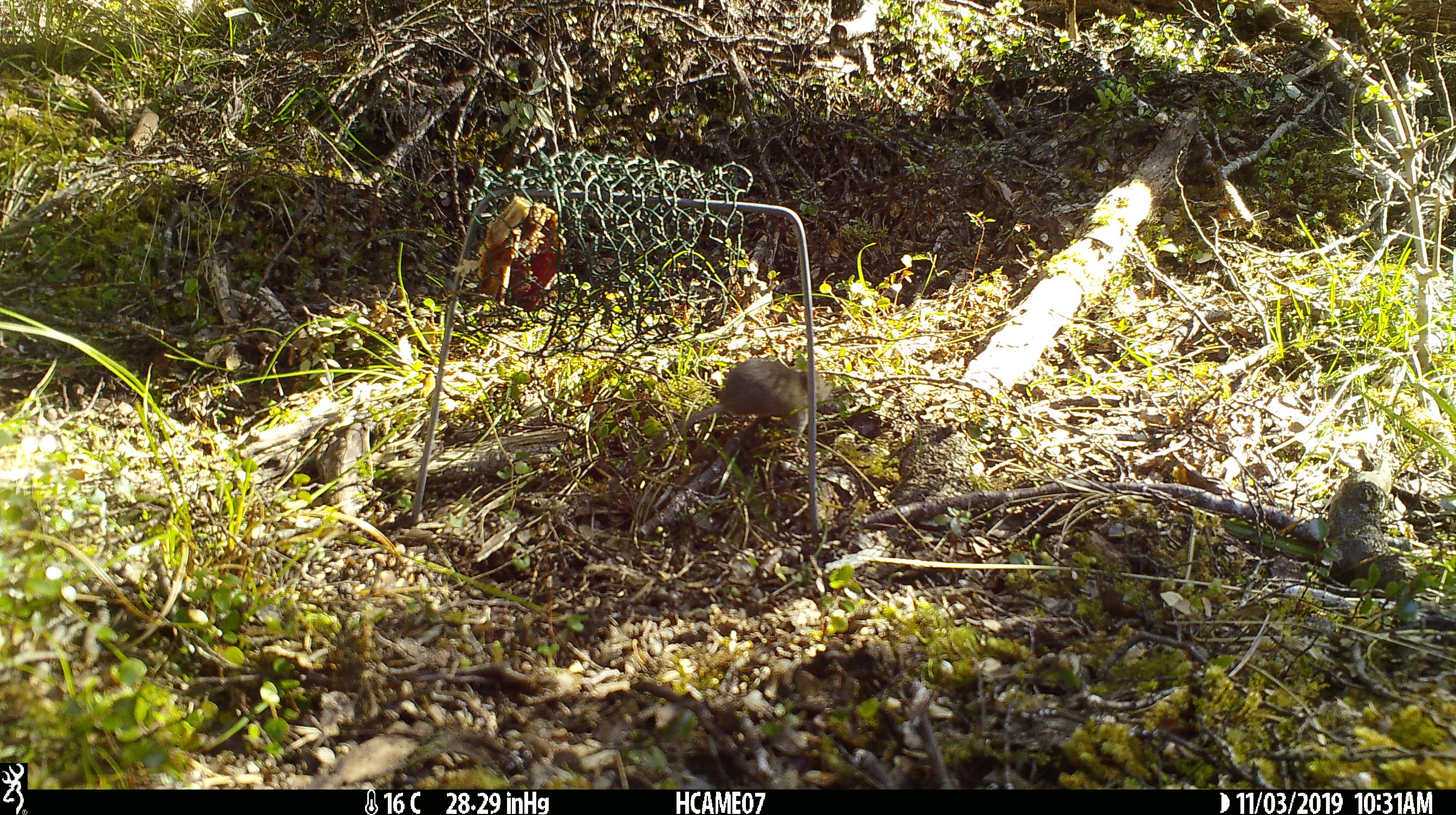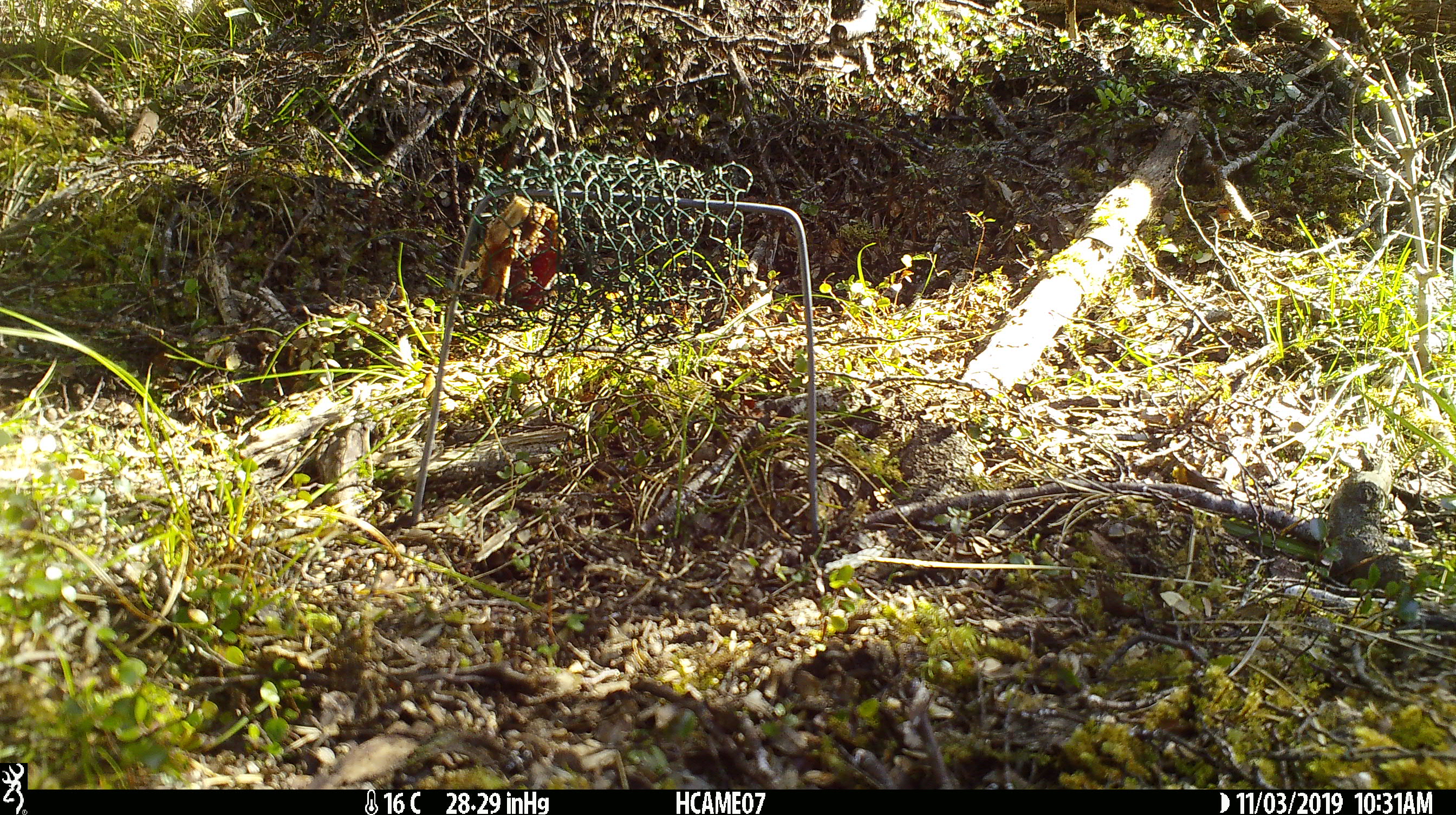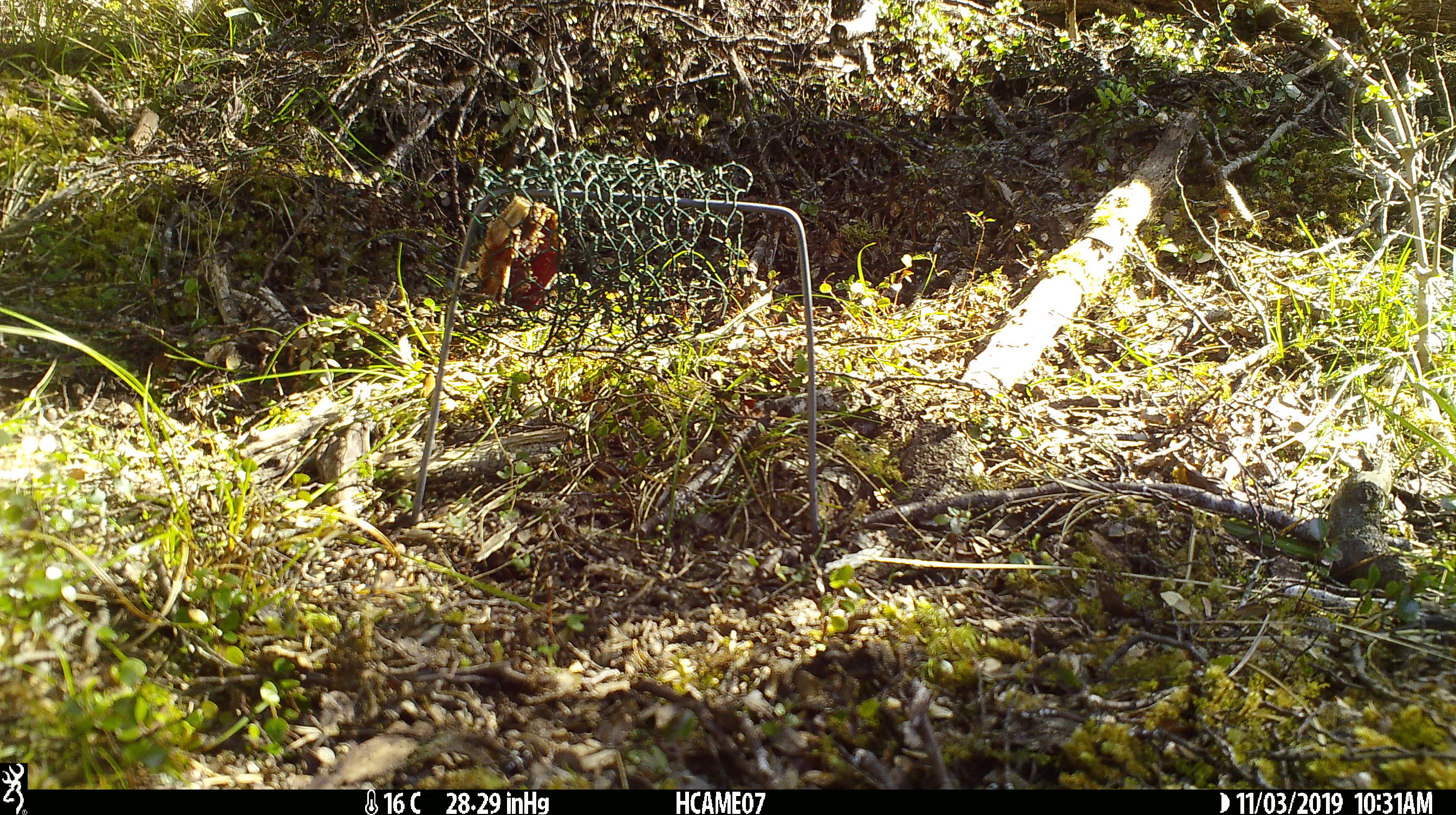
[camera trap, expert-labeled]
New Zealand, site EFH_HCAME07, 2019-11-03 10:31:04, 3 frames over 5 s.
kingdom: Animalia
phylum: Chordata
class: Mammalia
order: Rodentia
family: Muridae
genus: Mus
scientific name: Mus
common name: mouse